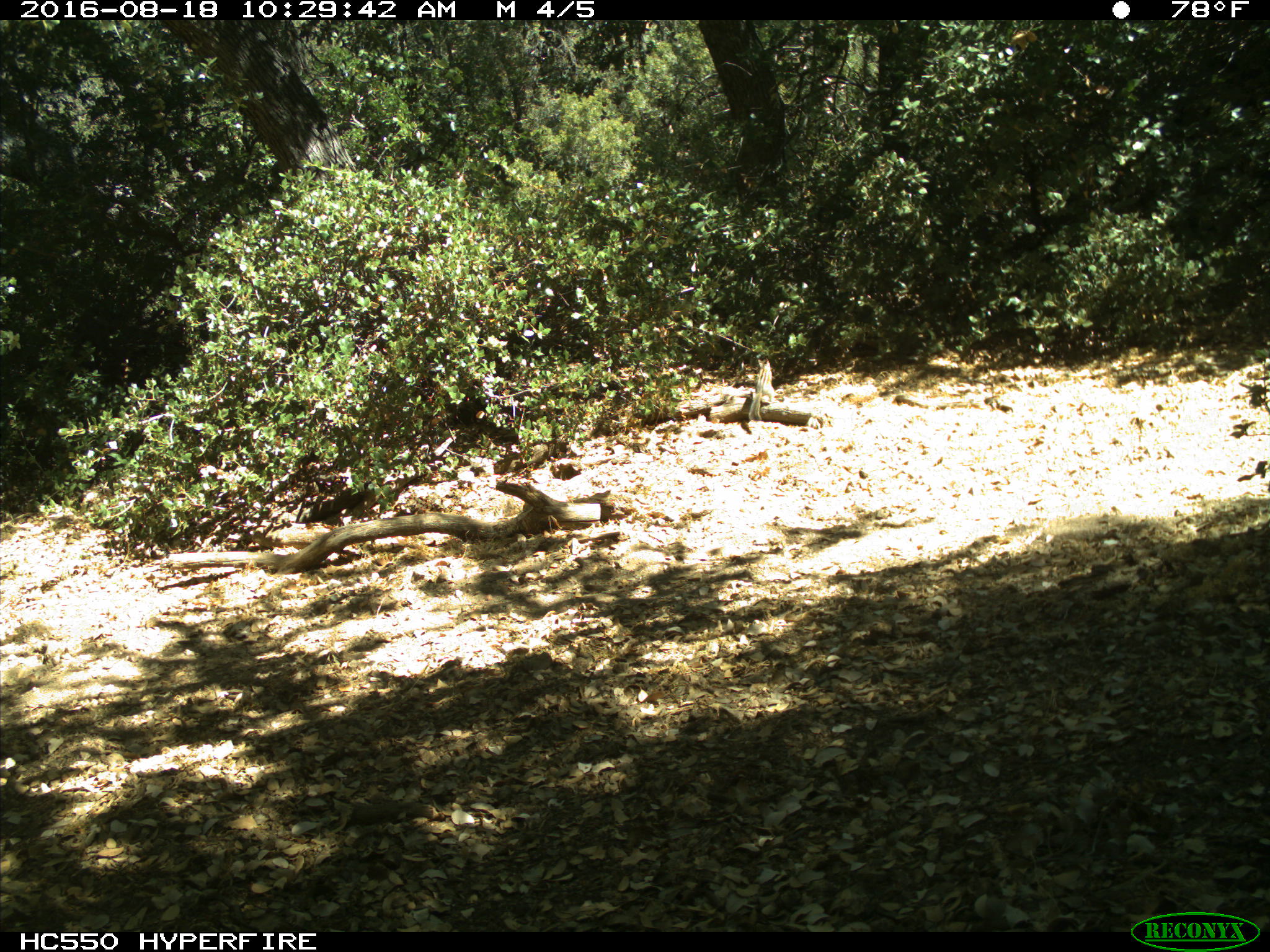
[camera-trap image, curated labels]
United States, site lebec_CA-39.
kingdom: Animalia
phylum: Chordata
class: Mammalia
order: Rodentia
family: Sciuridae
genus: Tamias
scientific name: Tamias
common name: chipmunk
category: unidentified chipmunk